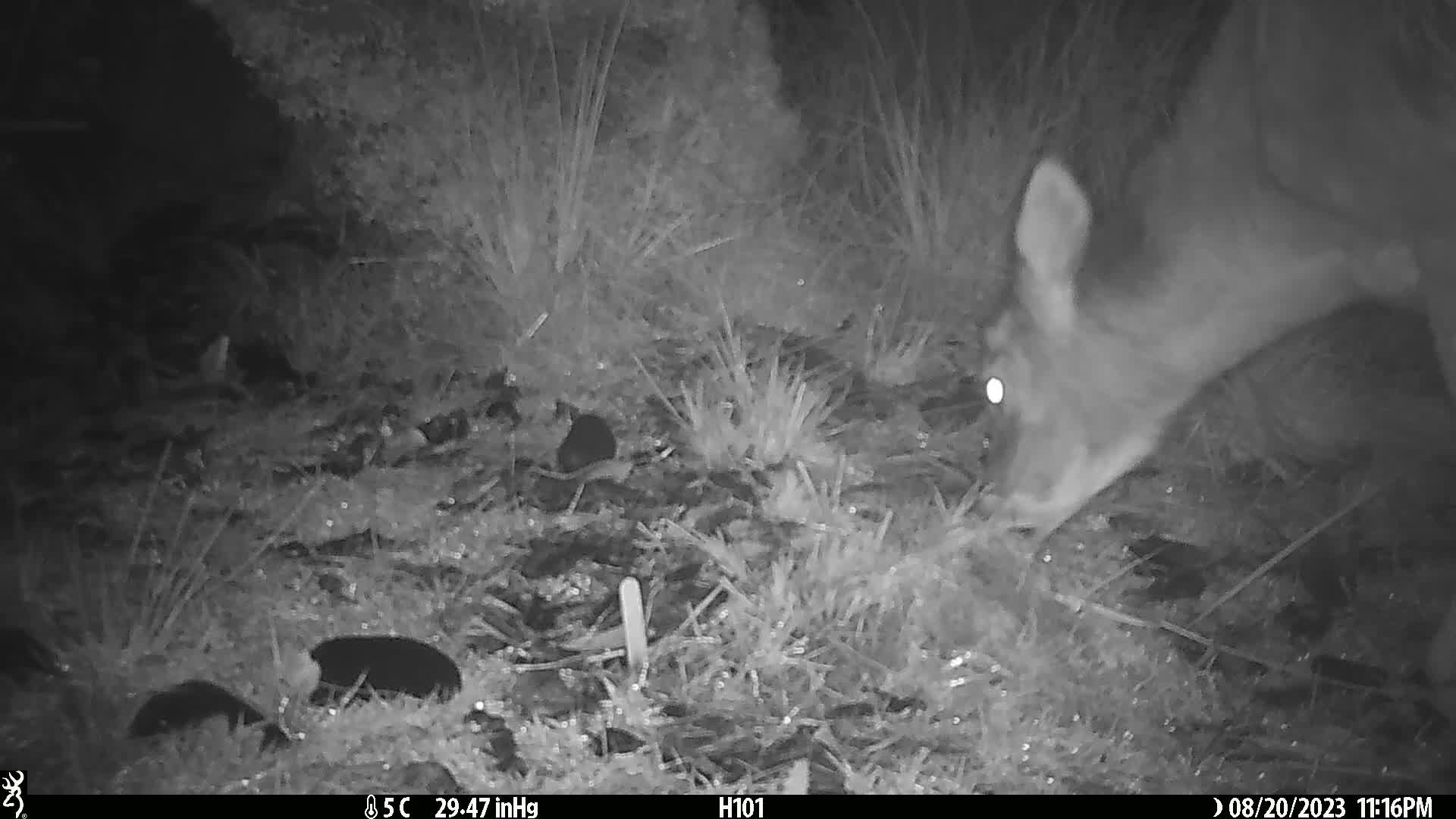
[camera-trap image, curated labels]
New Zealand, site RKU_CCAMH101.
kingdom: Animalia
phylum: Chordata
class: Mammalia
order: Artiodactyla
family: Cervidae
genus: Odocoileus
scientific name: Odocoileus virginianus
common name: white-tailed deer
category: white tailed deer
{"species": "white tailed deer (white-tailed deer) (Odocoileus virginianus)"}